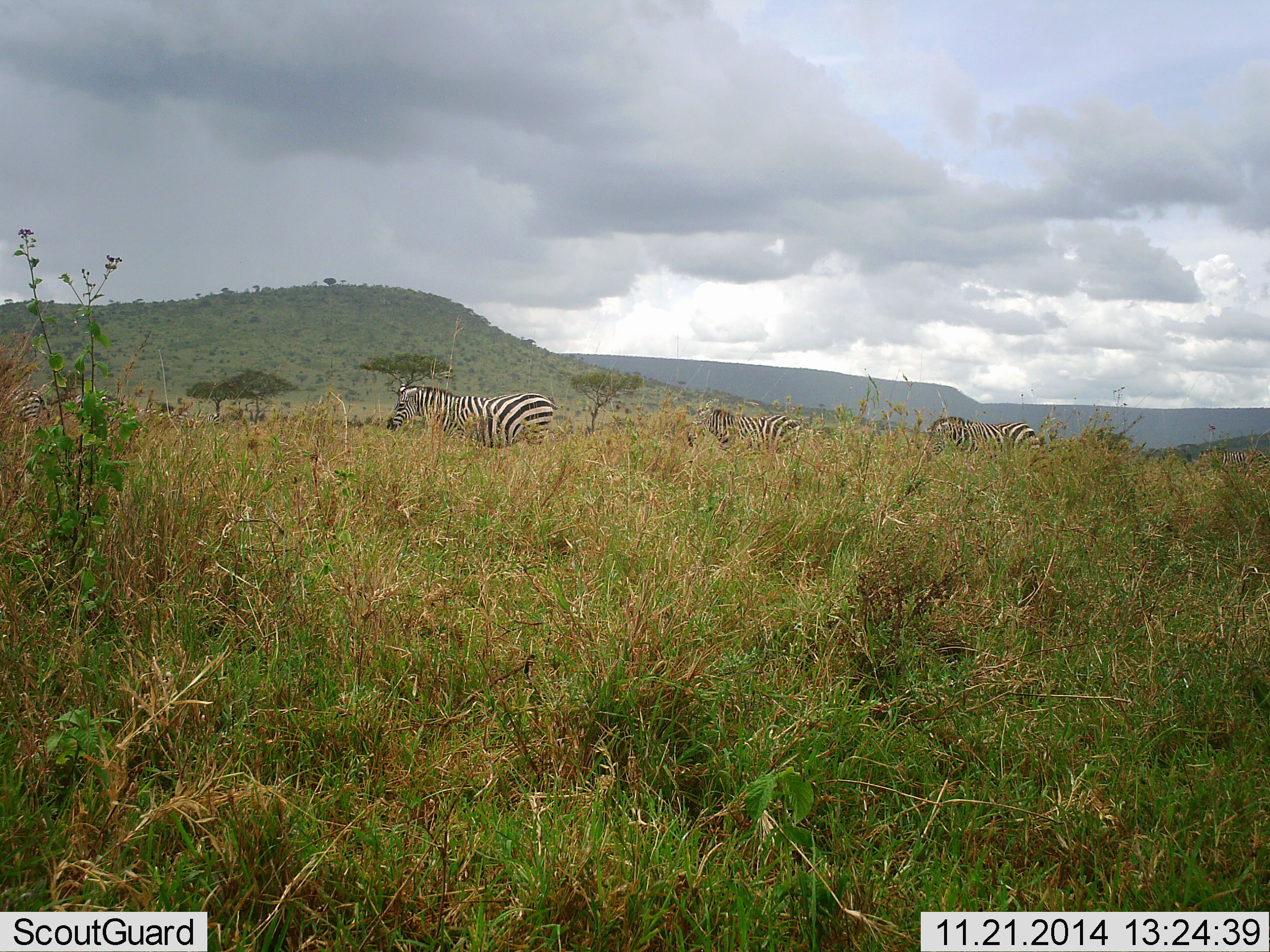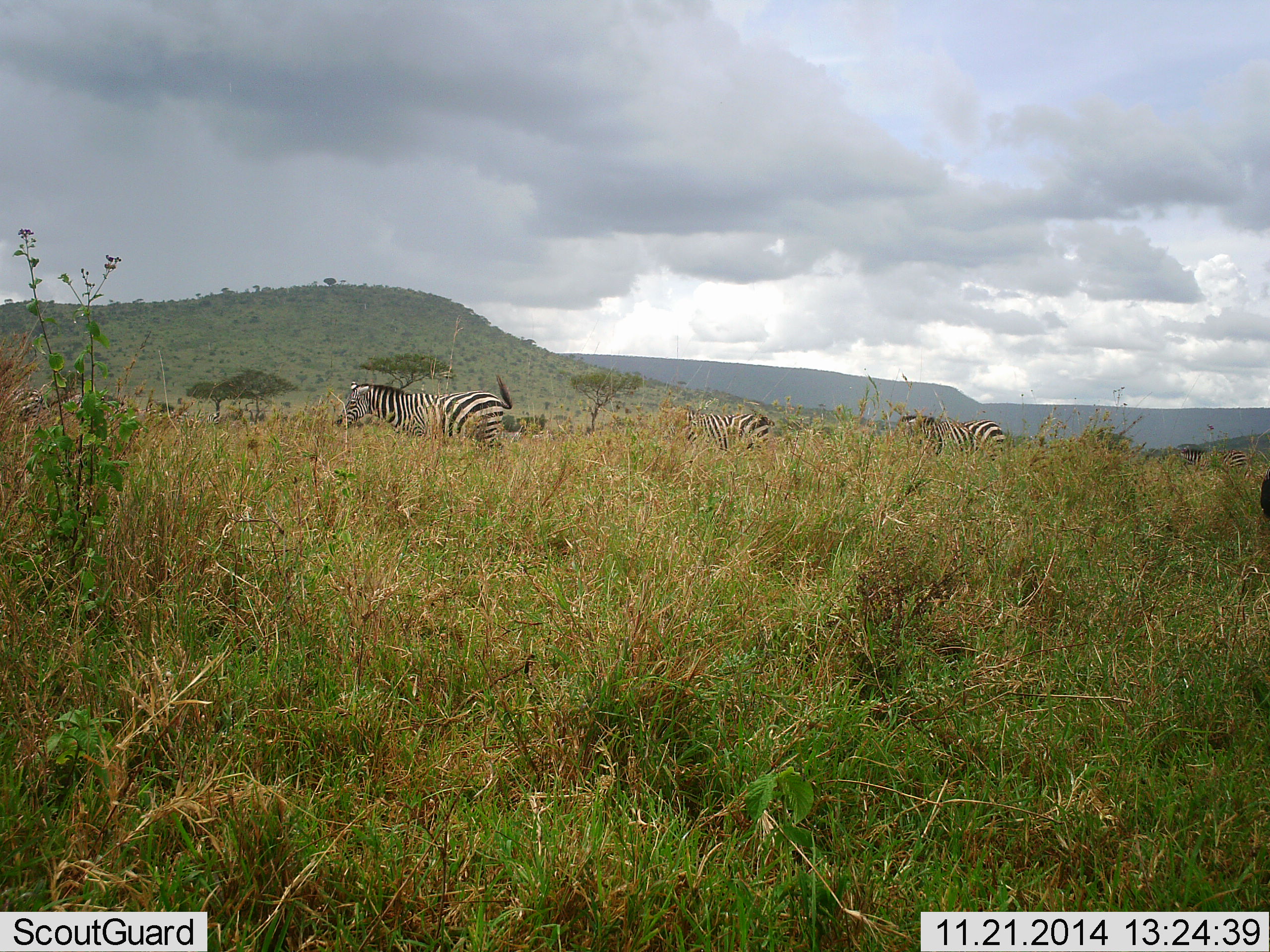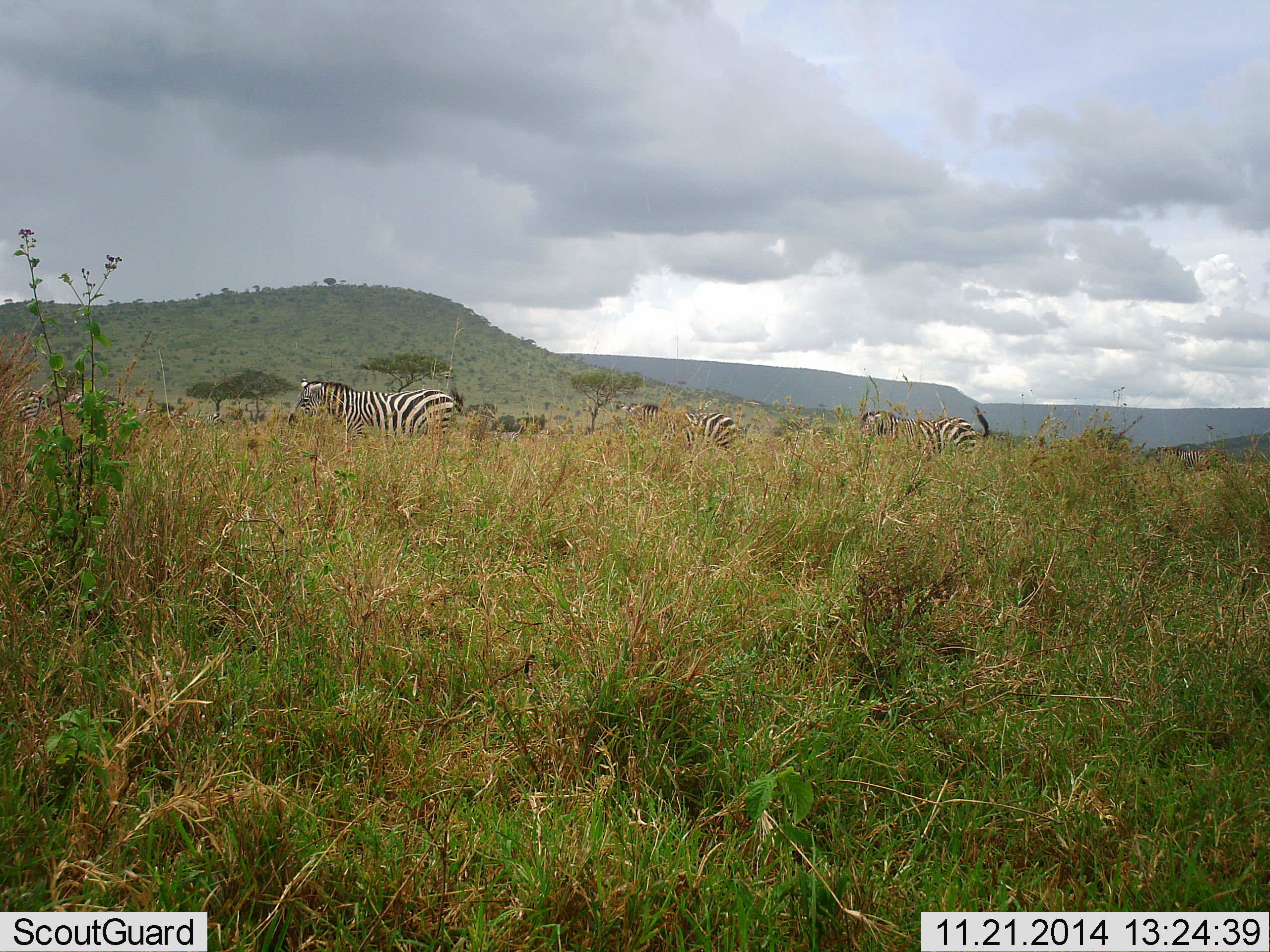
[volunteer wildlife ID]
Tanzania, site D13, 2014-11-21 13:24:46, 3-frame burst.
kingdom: Animalia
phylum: Chordata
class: Mammalia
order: Perissodactyla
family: Equidae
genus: Equus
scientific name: Equus quagga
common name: plains zebra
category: zebra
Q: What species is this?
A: Zebra (plains zebra) (Equus quagga).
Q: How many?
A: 4.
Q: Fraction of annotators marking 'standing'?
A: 20%.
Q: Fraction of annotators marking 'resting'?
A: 0%.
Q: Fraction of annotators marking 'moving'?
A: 90%.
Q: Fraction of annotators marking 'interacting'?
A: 0%.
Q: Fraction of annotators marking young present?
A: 0%.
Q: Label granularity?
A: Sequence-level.